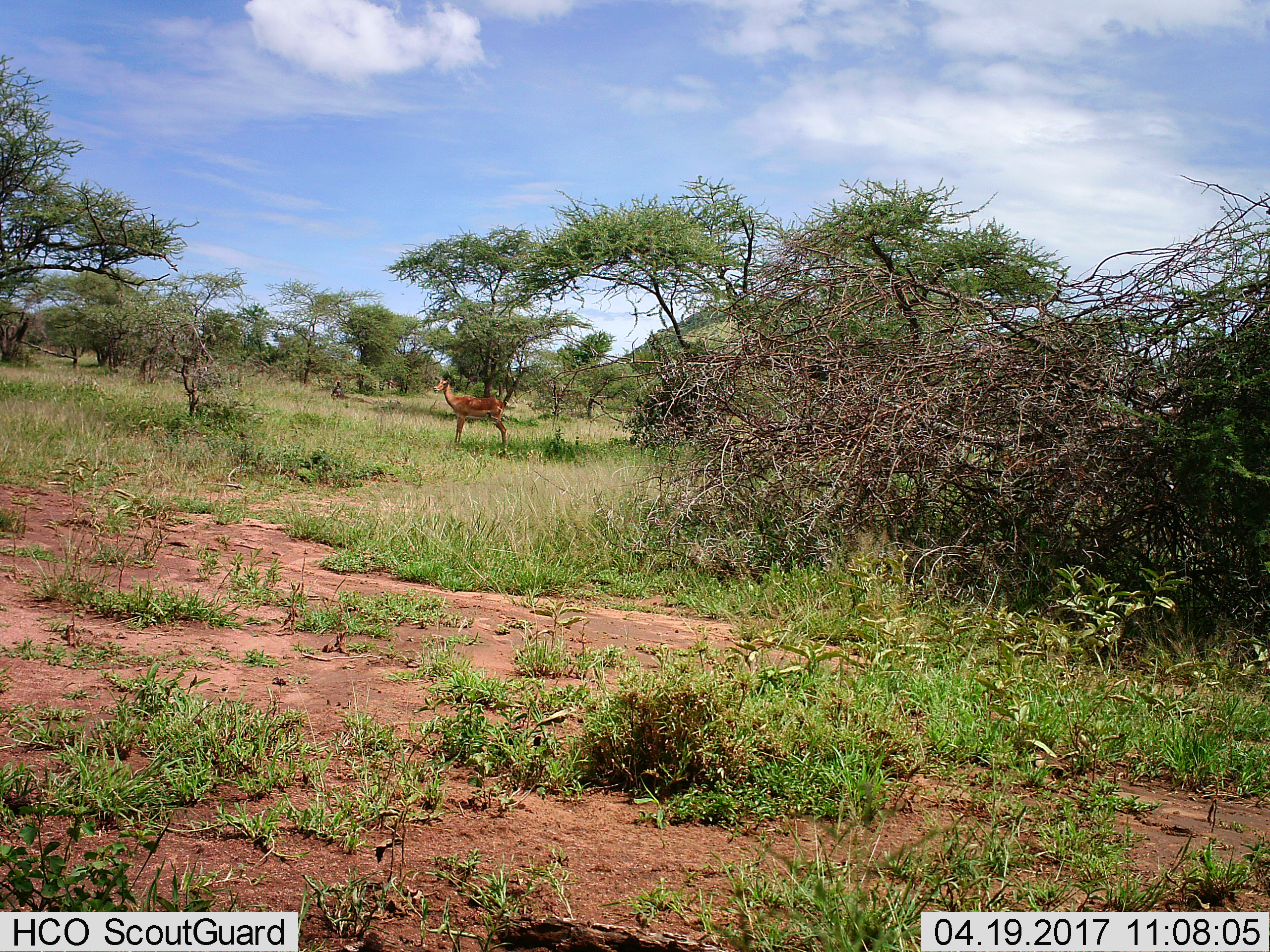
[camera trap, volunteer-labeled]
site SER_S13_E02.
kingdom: Animalia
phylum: Chordata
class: Mammalia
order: Artiodactyla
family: Bovidae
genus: Aepyceros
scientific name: Aepyceros melampus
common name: impala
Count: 1.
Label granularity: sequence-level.